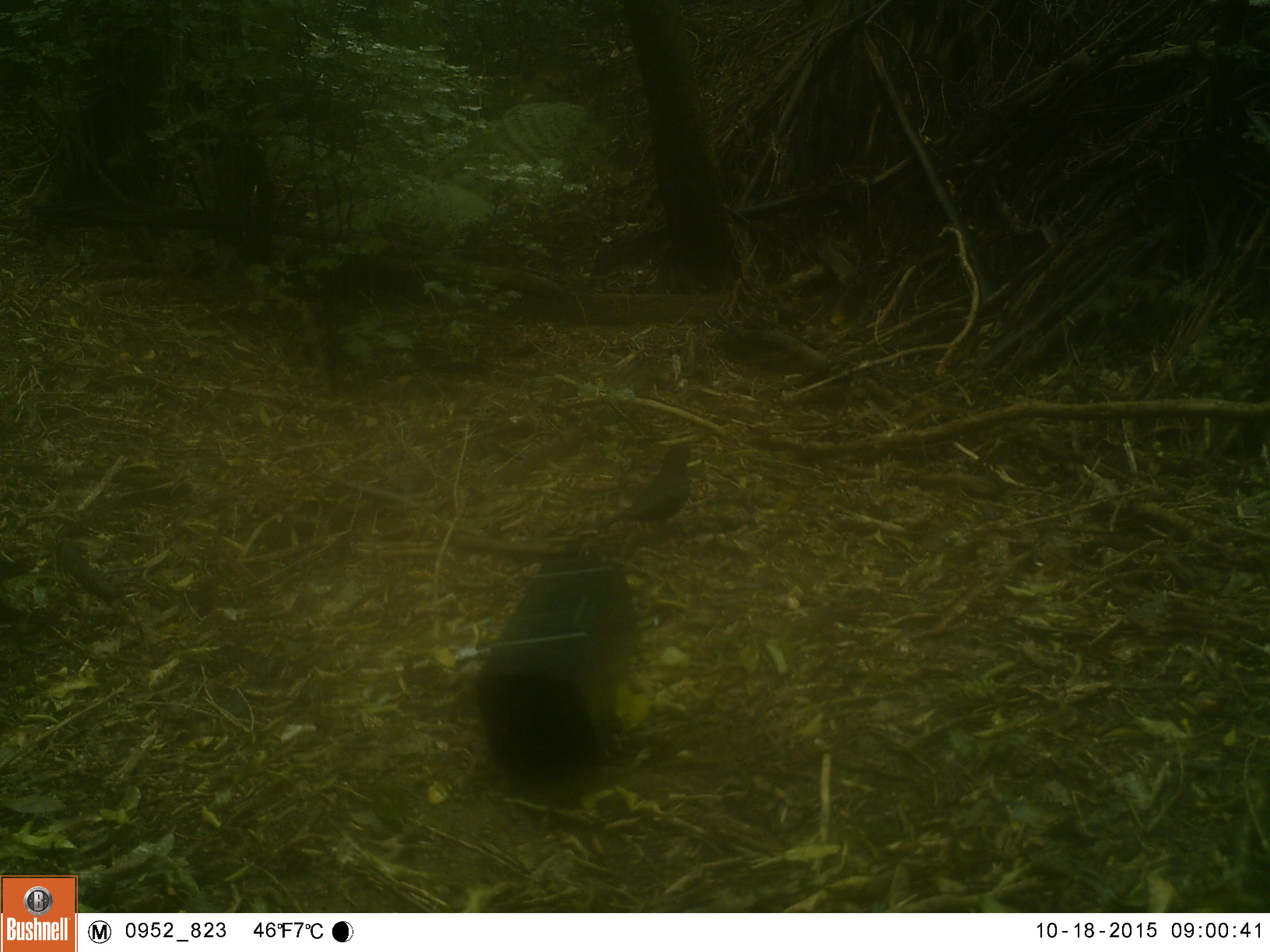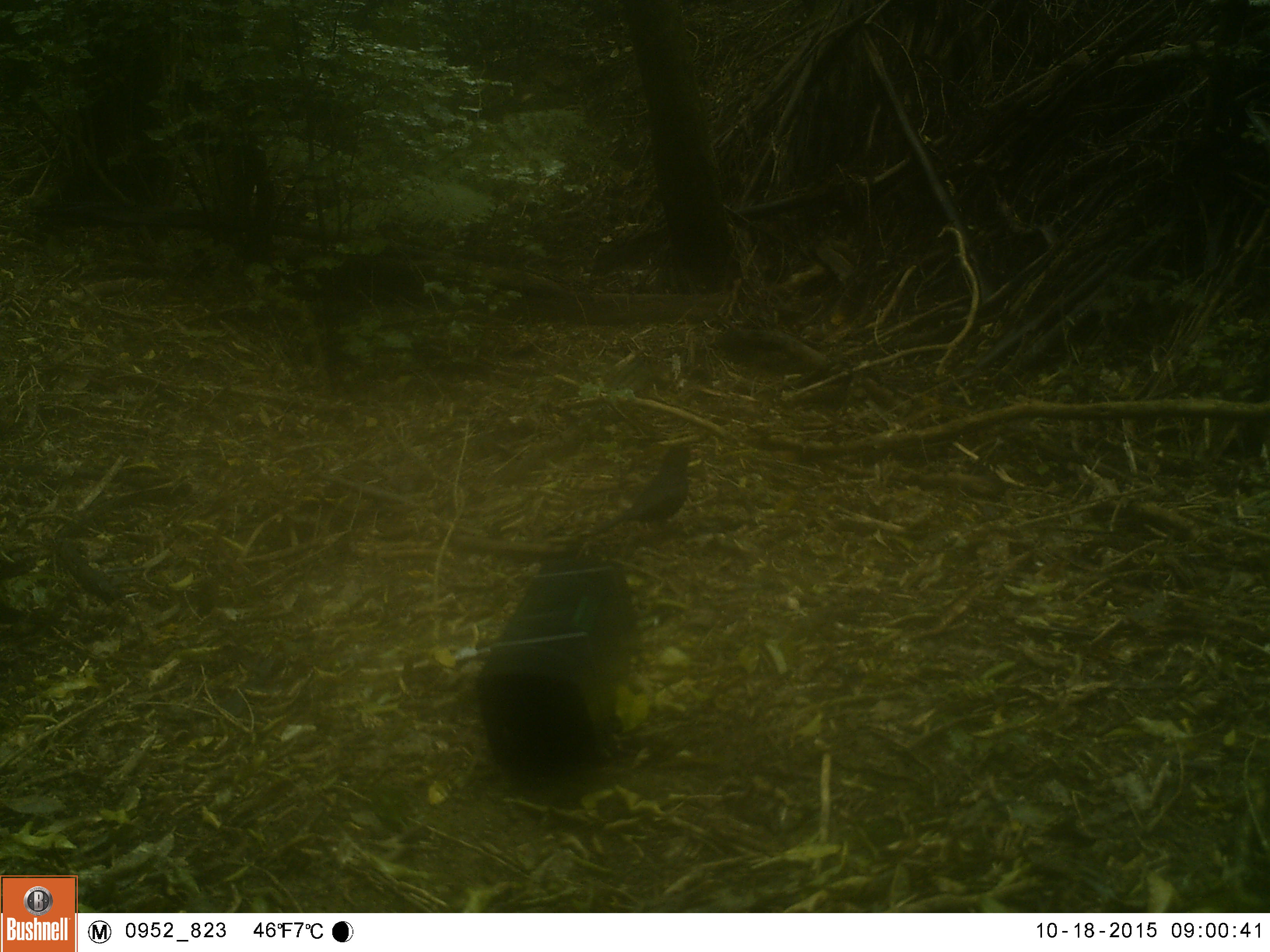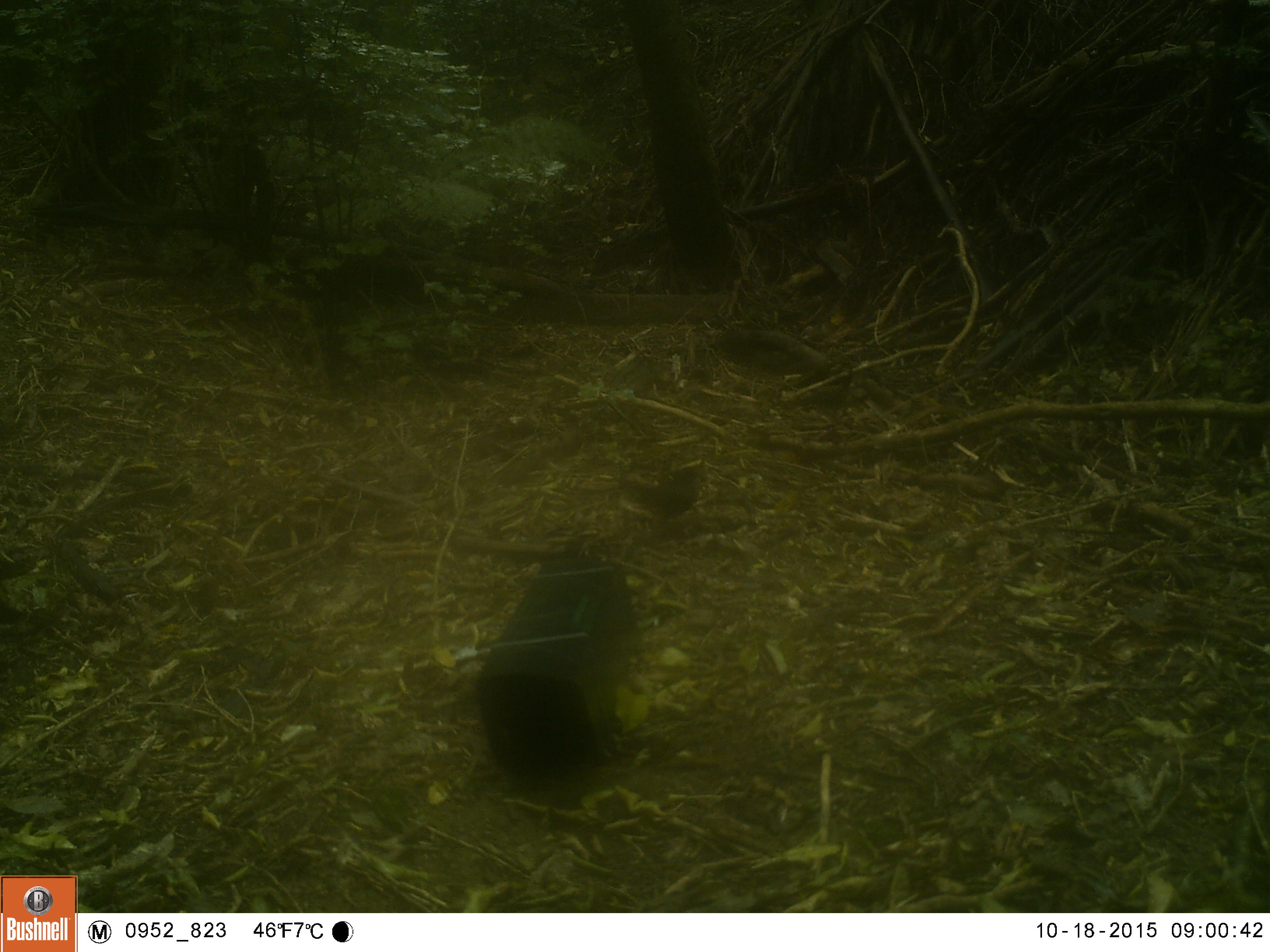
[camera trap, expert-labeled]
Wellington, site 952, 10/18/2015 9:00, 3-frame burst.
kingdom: Animalia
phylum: Chordata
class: Aves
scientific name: Aves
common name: bird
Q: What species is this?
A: Bird (Aves).